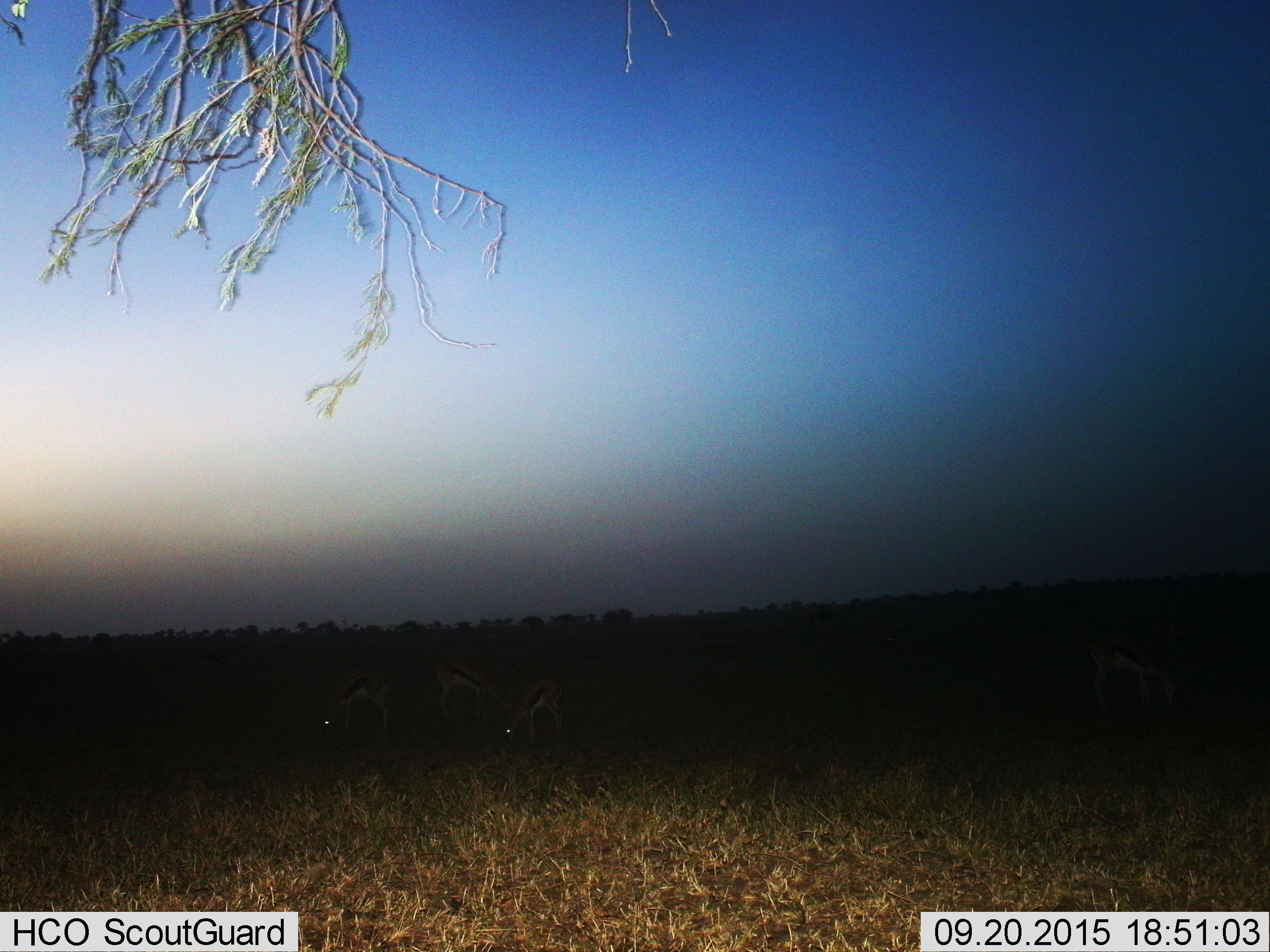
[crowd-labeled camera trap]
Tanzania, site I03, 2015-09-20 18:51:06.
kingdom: Animalia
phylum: Chordata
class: Mammalia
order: Artiodactyla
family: Bovidae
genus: Eudorcas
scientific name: Eudorcas thomsonii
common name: thomson's gazelle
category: gazellethomsons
Gazellethomsons (thomson's gazelle) (Eudorcas thomsonii), count 4. Behavior (volunteer vote fractions): standing 14%, resting 0%, moving 0%, interacting 0%. Young present (vote fraction): 0%. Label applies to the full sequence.